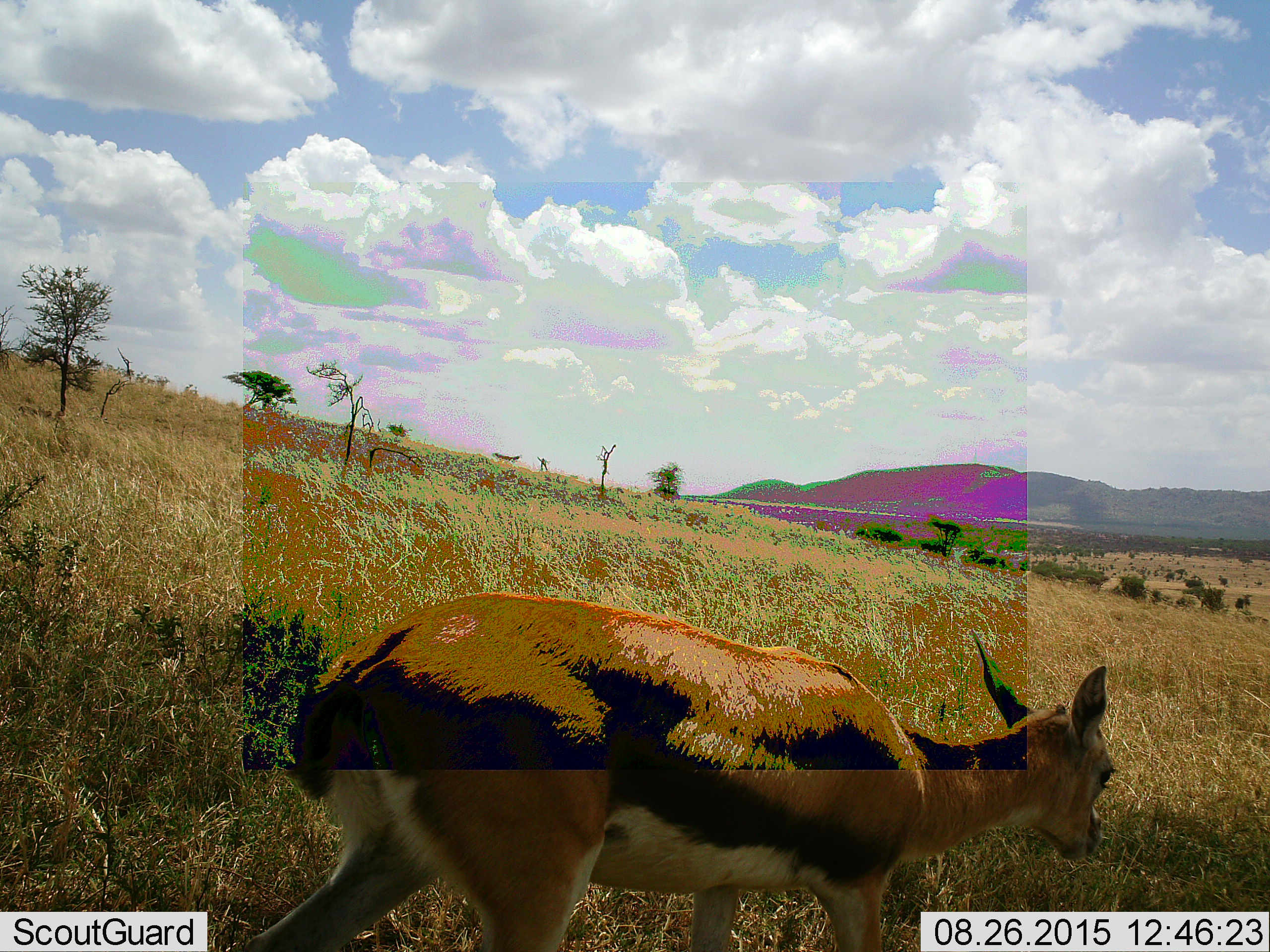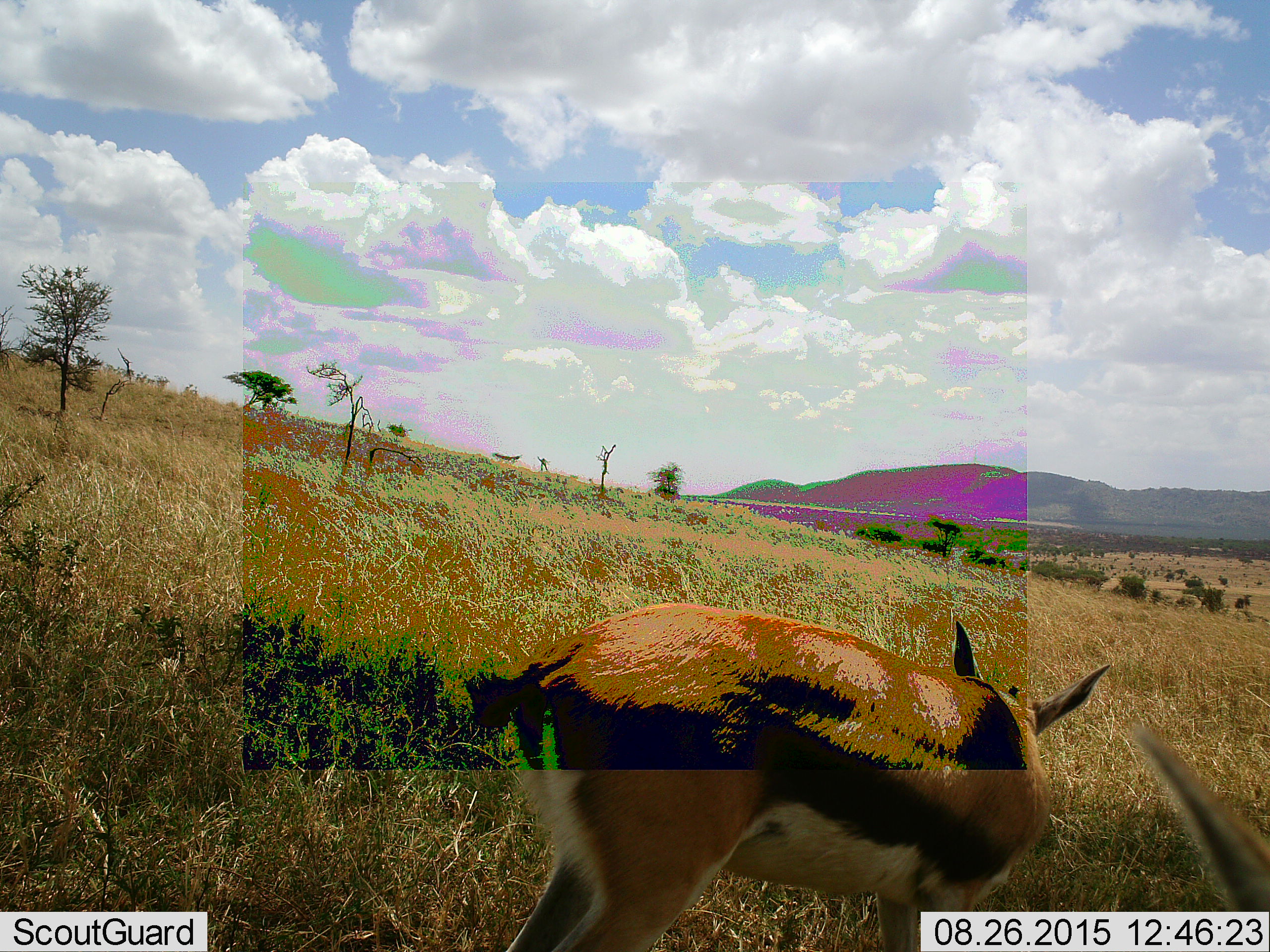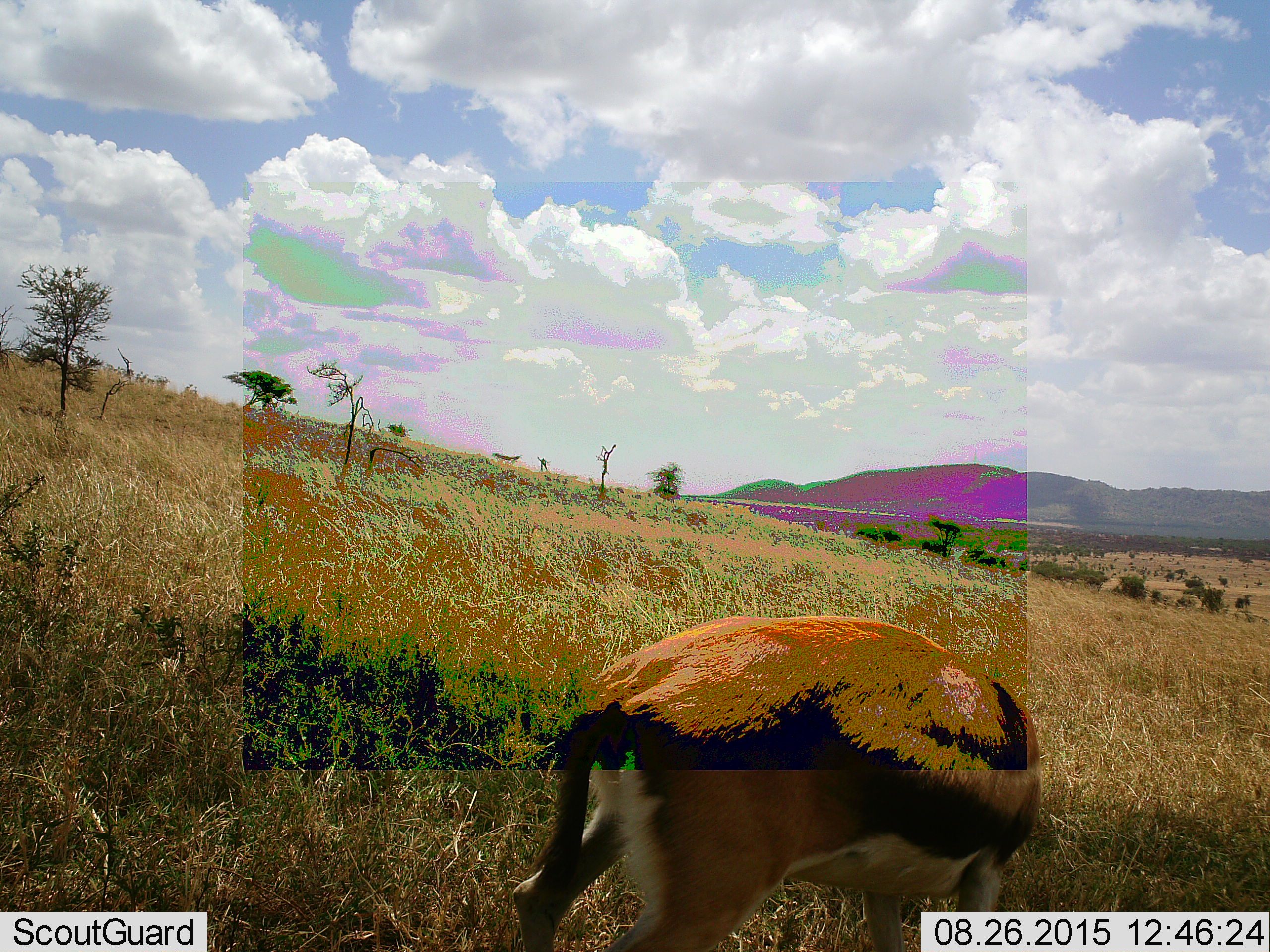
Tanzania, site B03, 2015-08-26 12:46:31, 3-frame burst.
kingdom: Animalia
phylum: Chordata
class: Mammalia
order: Artiodactyla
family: Bovidae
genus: Eudorcas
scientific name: Eudorcas thomsonii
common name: thomson's gazelle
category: gazellethomsons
Gazellethomsons (thomson's gazelle) (Eudorcas thomsonii), count 2. Behavior (volunteer vote fractions): standing 19%, resting 0%, moving 88%, interacting 0%. Young present (vote fraction): 6%. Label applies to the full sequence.